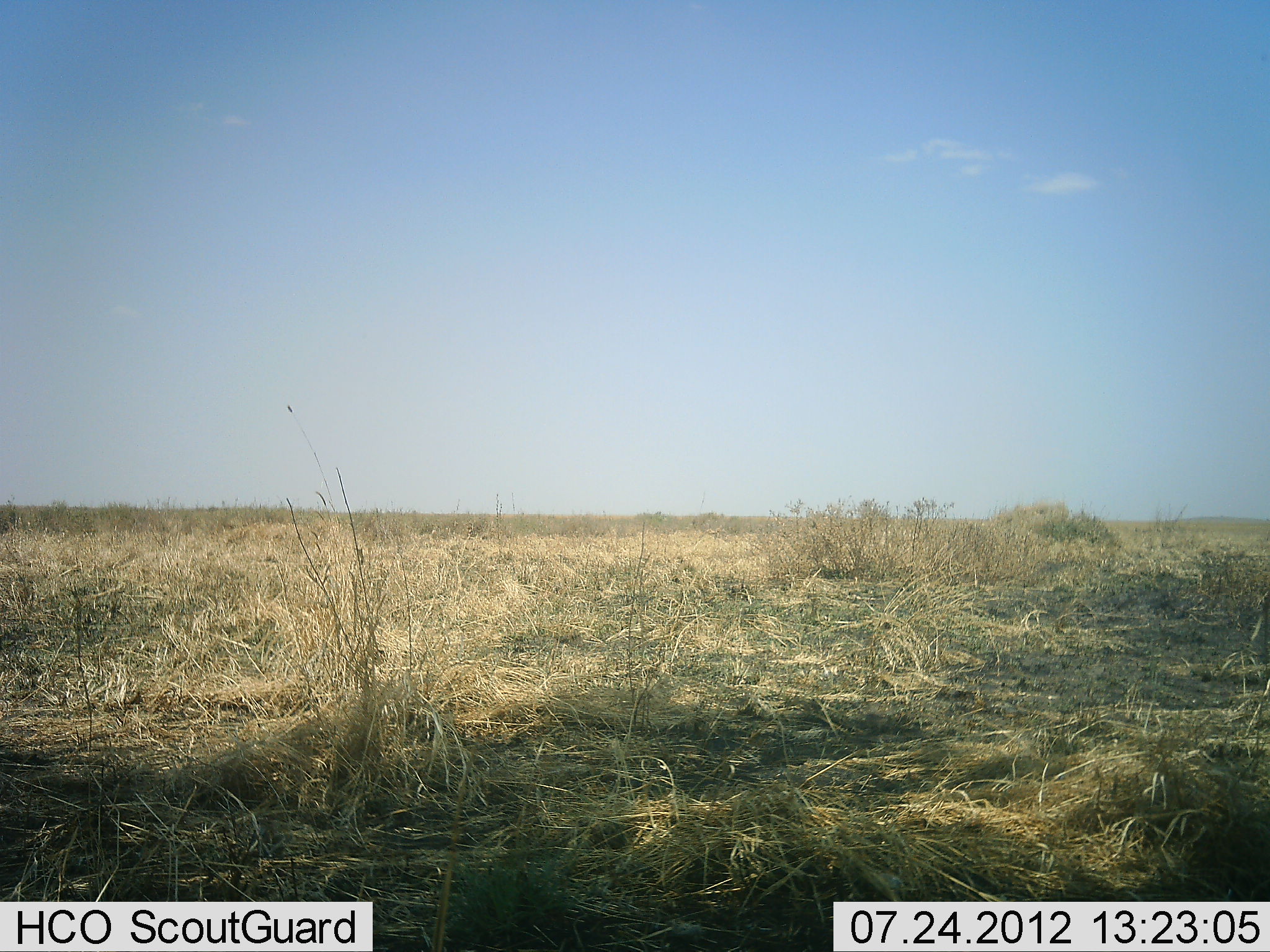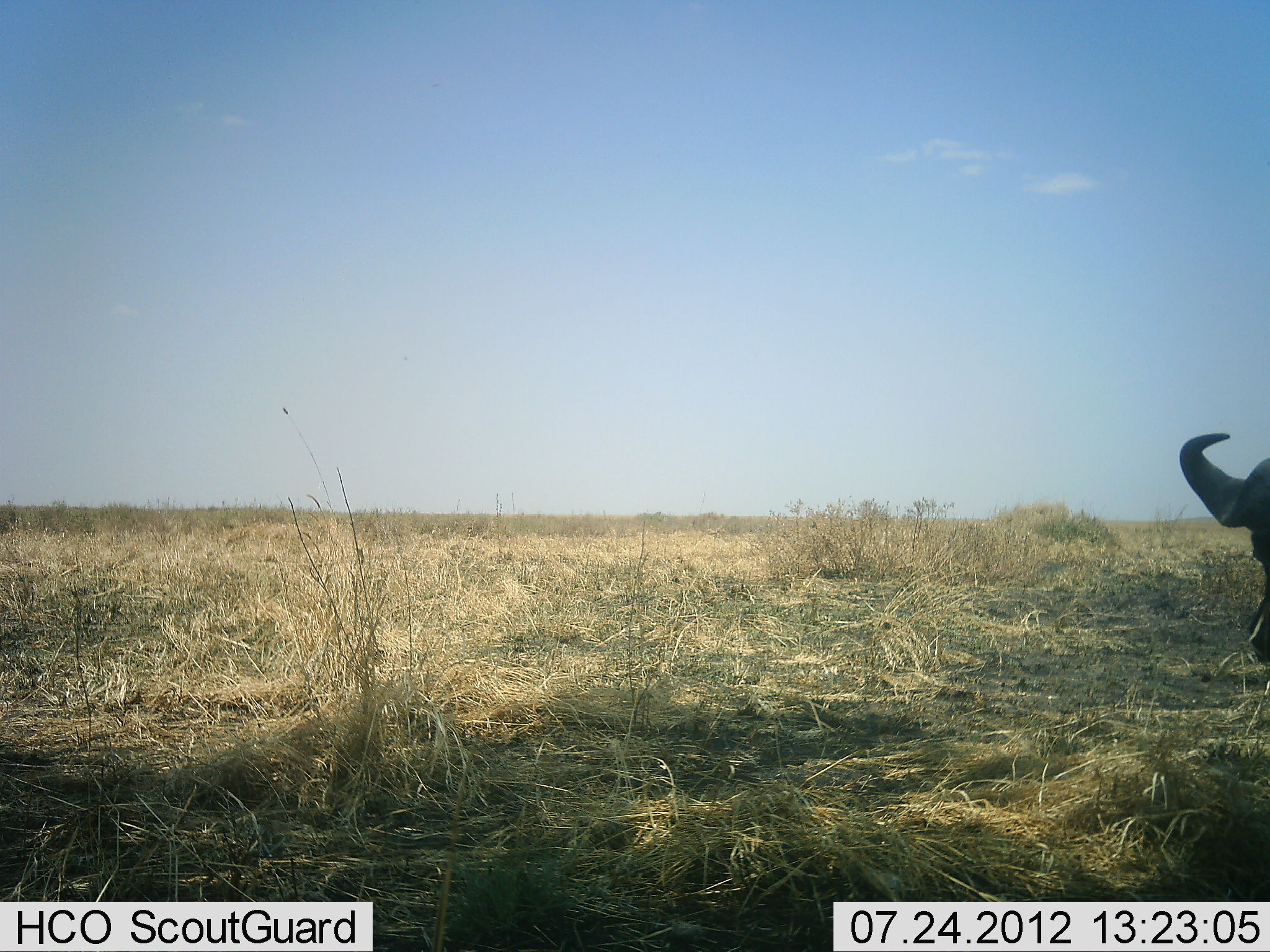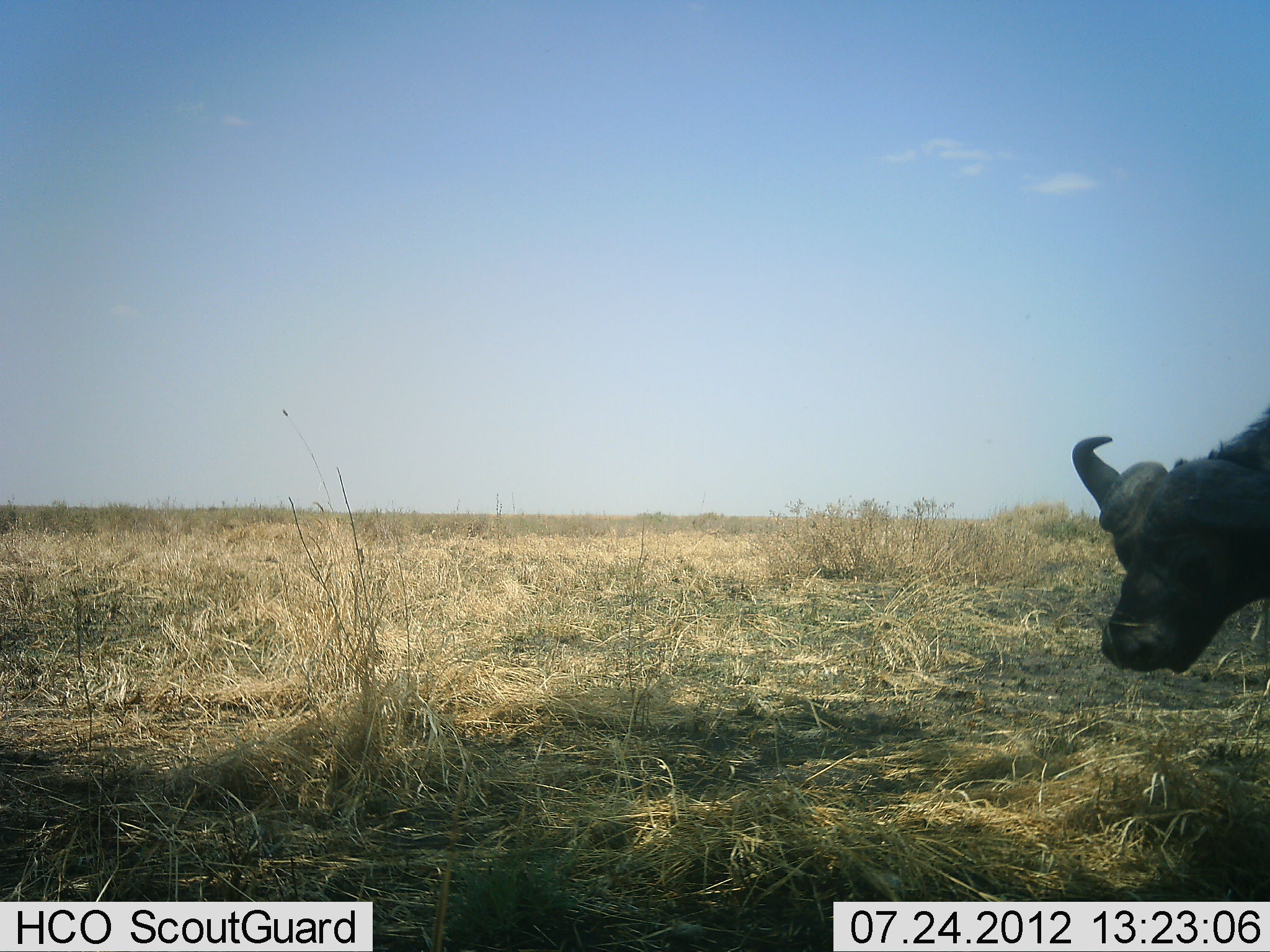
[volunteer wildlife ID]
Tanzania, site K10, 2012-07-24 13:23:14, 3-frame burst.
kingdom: Animalia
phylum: Chordata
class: Mammalia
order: Artiodactyla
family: Bovidae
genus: Syncerus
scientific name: Syncerus caffer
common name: cape buffalo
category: buffalo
Buffalo (cape buffalo) (Syncerus caffer), count 1. Behavior (volunteer vote fractions): standing 0%, resting 0%, moving 100%, interacting 0%. Young present (vote fraction): 0%. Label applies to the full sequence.